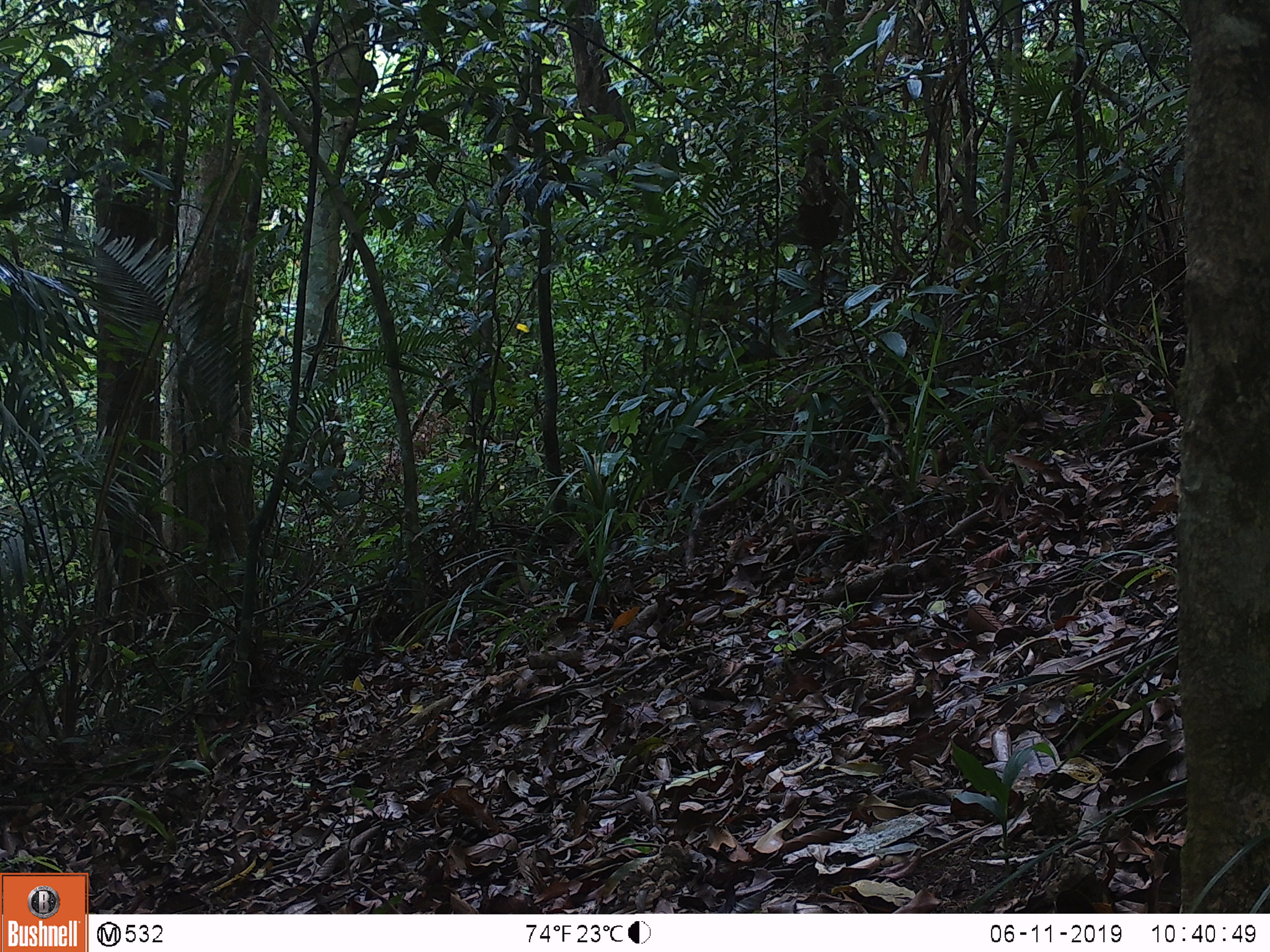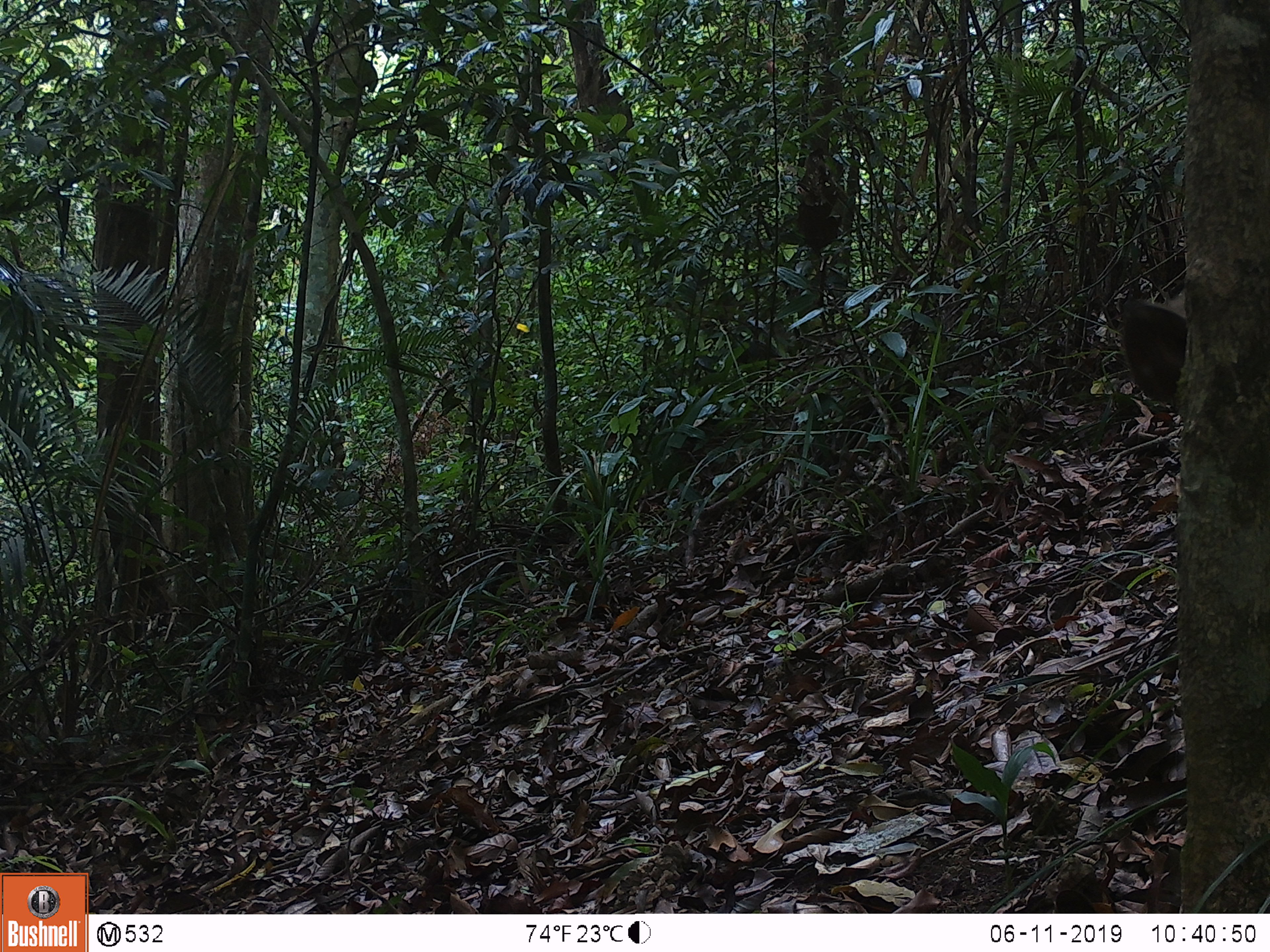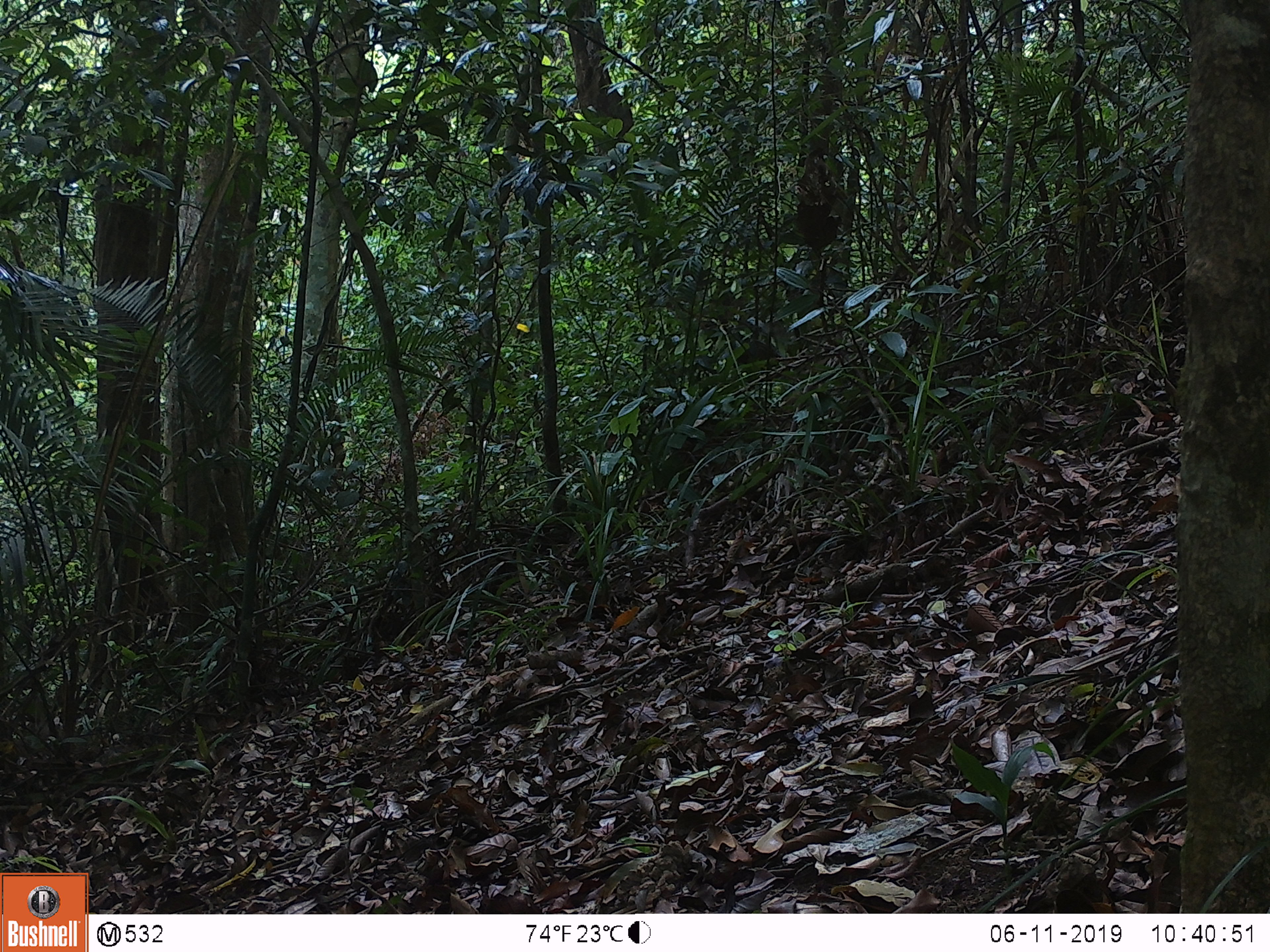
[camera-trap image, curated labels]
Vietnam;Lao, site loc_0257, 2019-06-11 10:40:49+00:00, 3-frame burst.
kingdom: Animalia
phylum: Chordata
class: Mammalia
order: Artiodactyla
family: Suidae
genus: Sus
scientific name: Sus scrofa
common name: eurasian wild pig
Eurasian wild pig (Sus scrofa). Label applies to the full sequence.